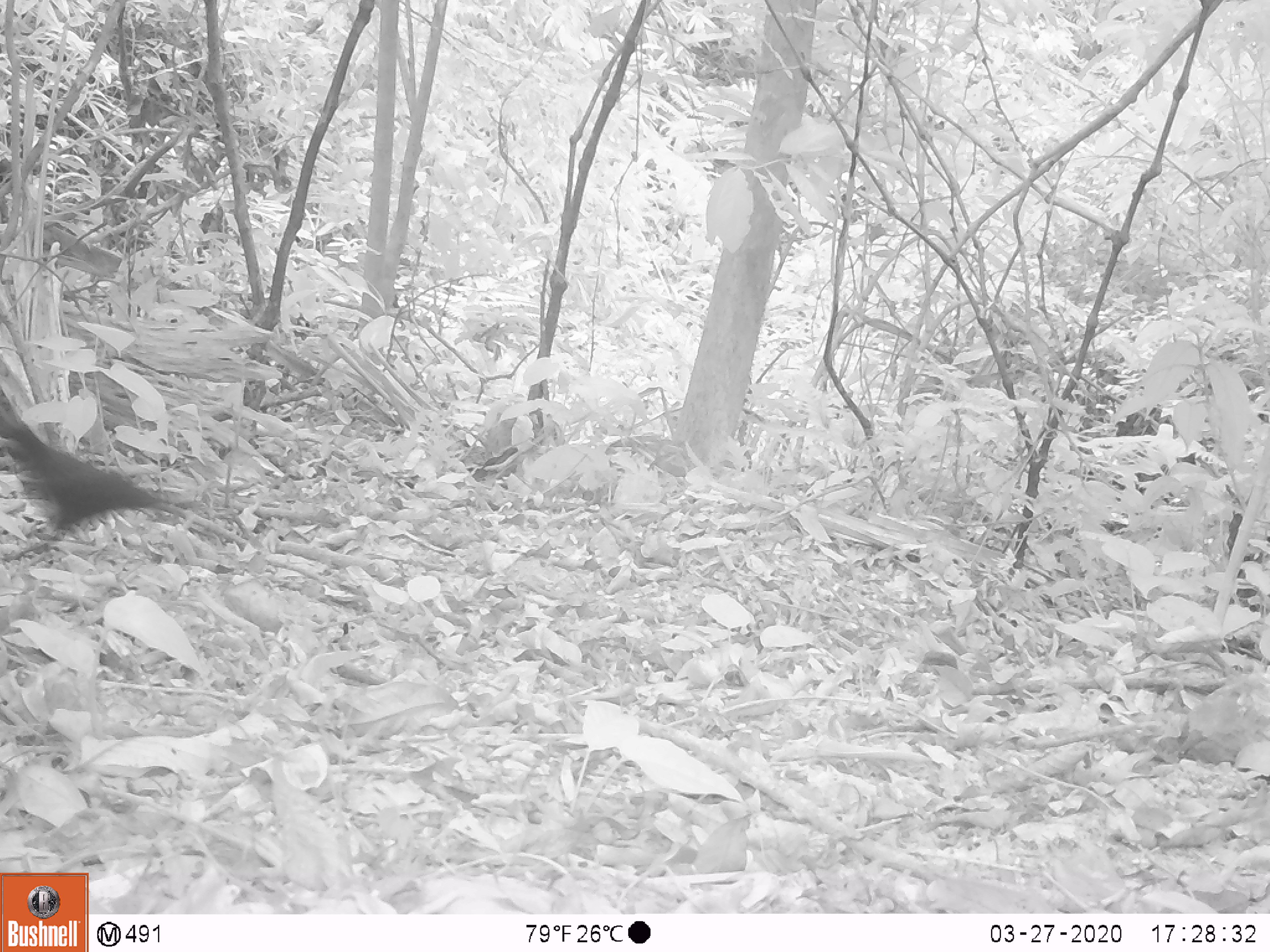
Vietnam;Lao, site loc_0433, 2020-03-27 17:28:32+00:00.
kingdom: Animalia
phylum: Chordata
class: Mammalia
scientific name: Mammalia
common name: mammal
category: unidentified small mammal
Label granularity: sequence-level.